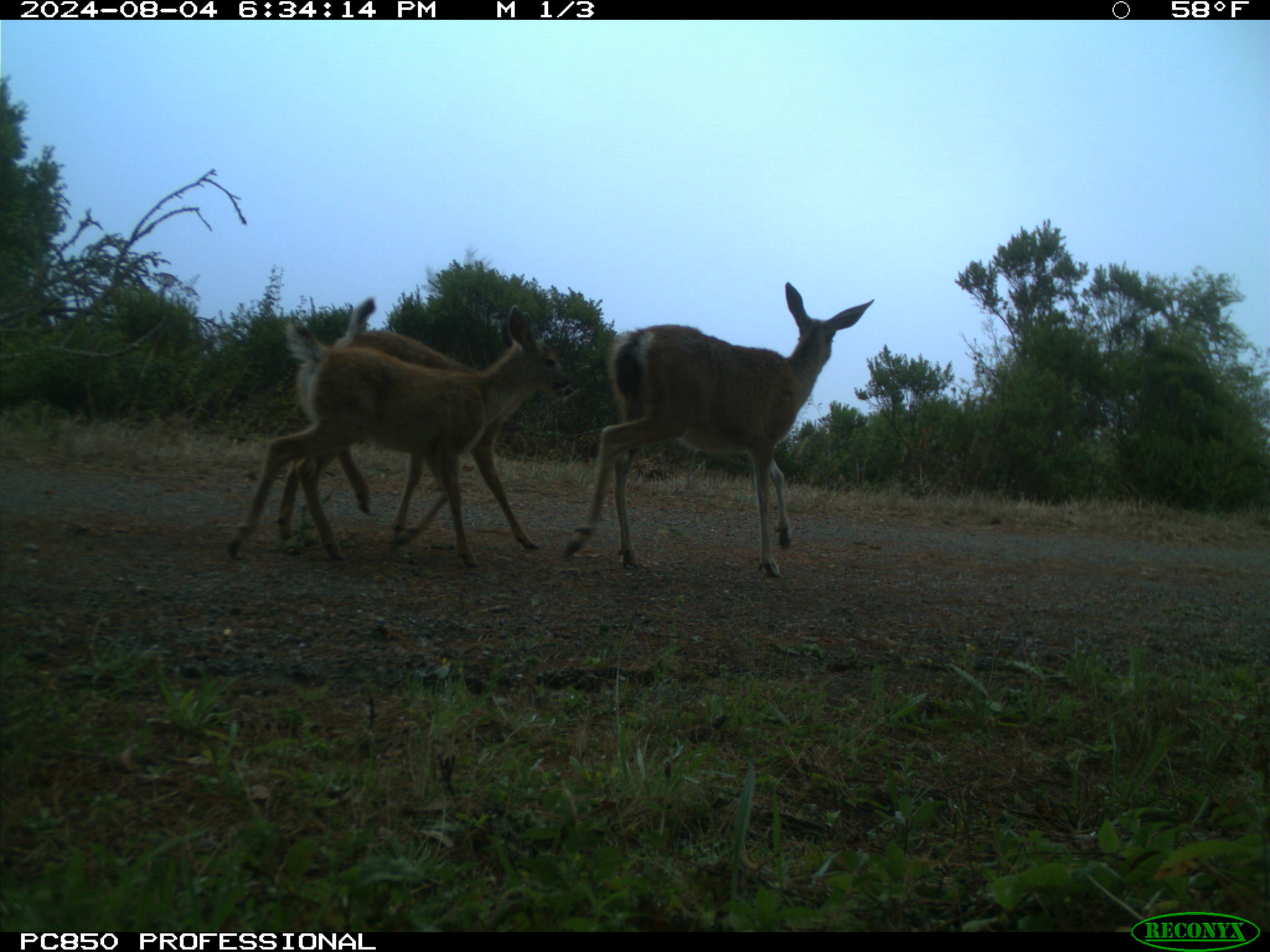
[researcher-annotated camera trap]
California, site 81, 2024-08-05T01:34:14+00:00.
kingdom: Animalia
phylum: Chordata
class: Mammalia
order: Artiodactyla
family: Cervidae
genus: Odocoileus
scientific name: Odocoileus hemionus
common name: mule deer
Mule deer (Odocoileus hemionus).